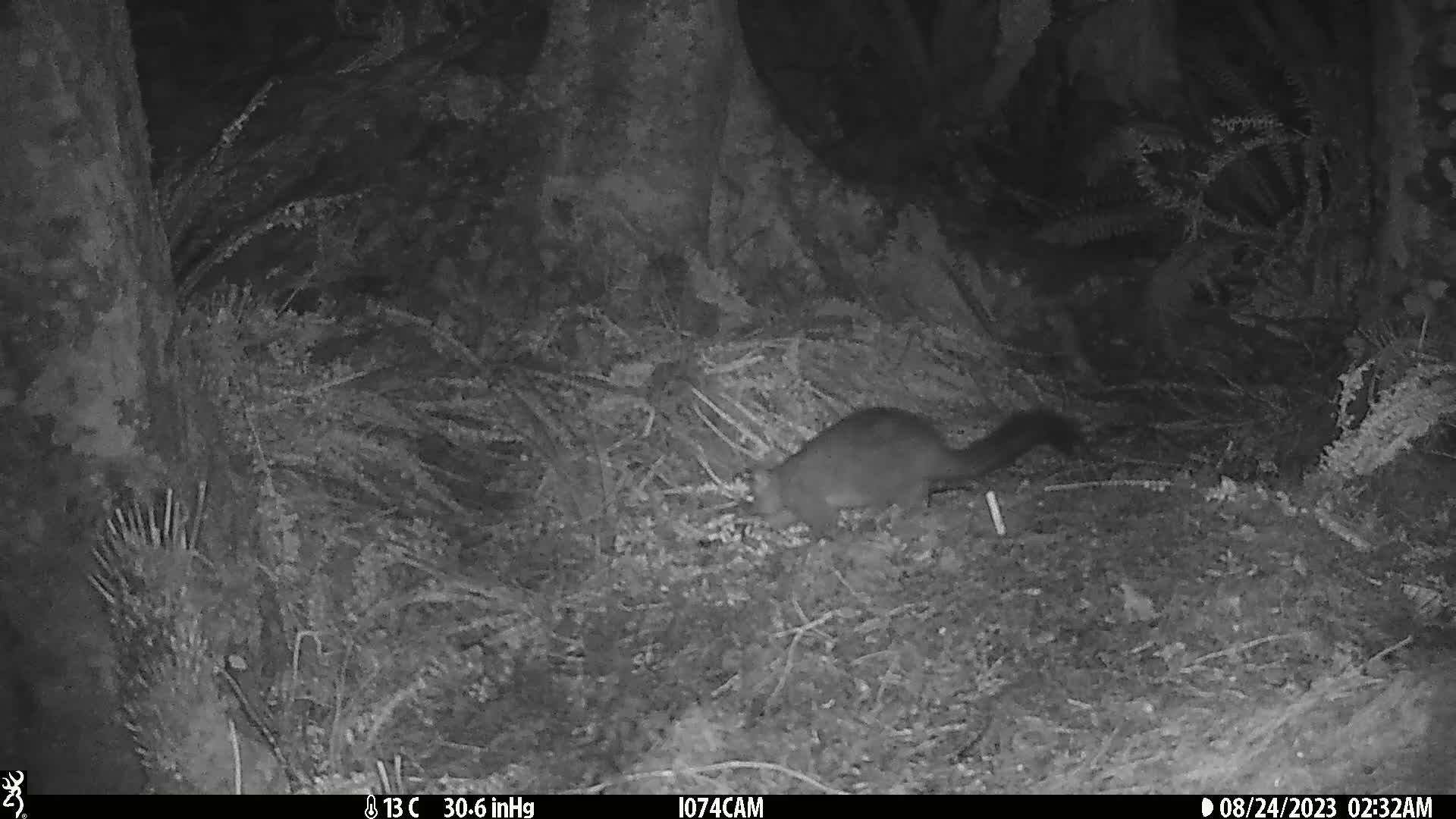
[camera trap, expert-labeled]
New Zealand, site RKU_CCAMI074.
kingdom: Animalia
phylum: Chordata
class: Mammalia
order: Diprotodontia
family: Phalangeridae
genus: Trichosurus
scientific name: Trichosurus vulpecula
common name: common brushtail possum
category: possum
Possum (common brushtail possum) (Trichosurus vulpecula).